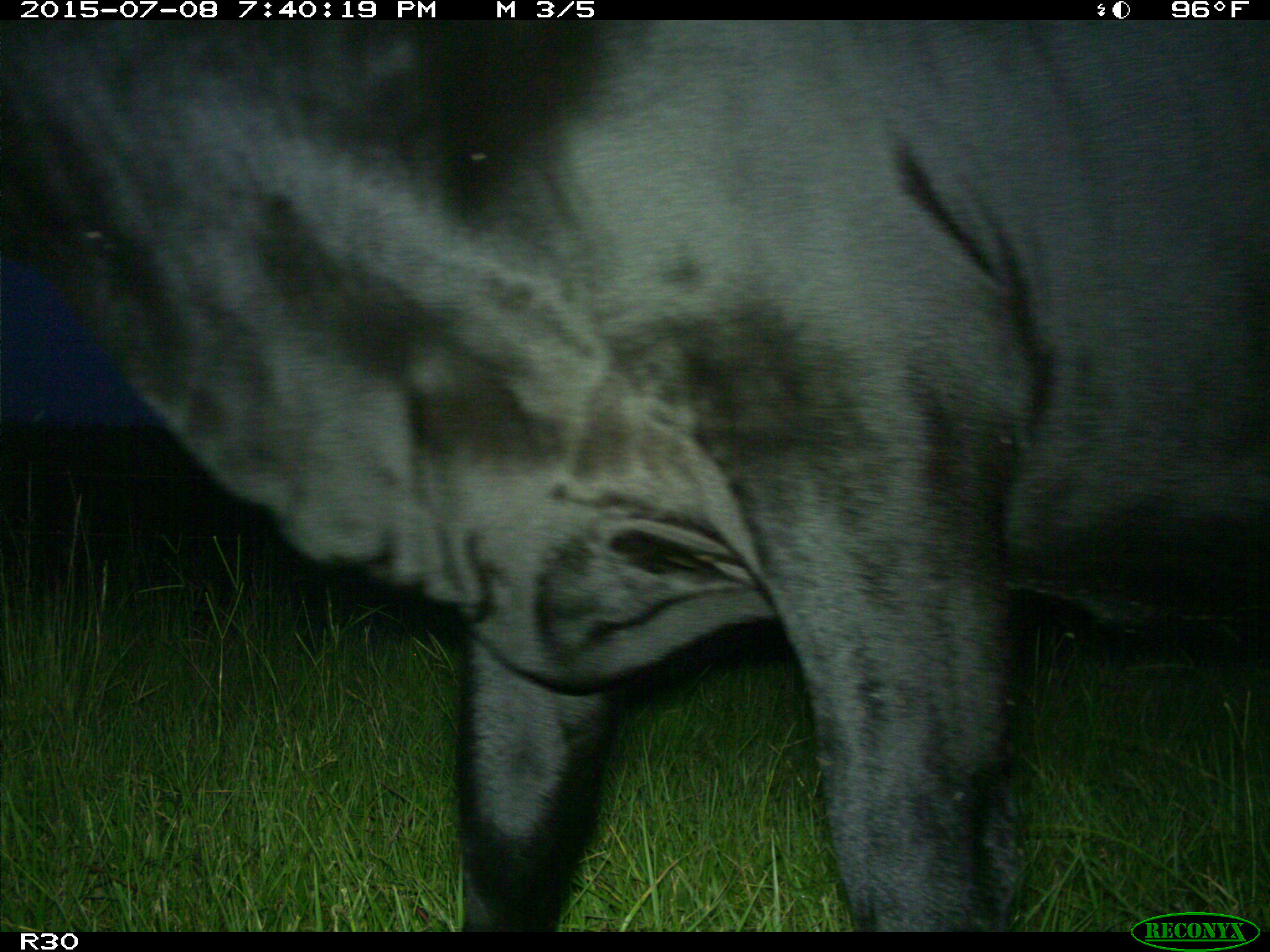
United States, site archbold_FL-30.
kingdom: Animalia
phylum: Chordata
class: Mammalia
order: Artiodactyla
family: Bovidae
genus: Bos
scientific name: Bos taurus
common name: domestic cow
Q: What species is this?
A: Bos taurus (domestic cow).